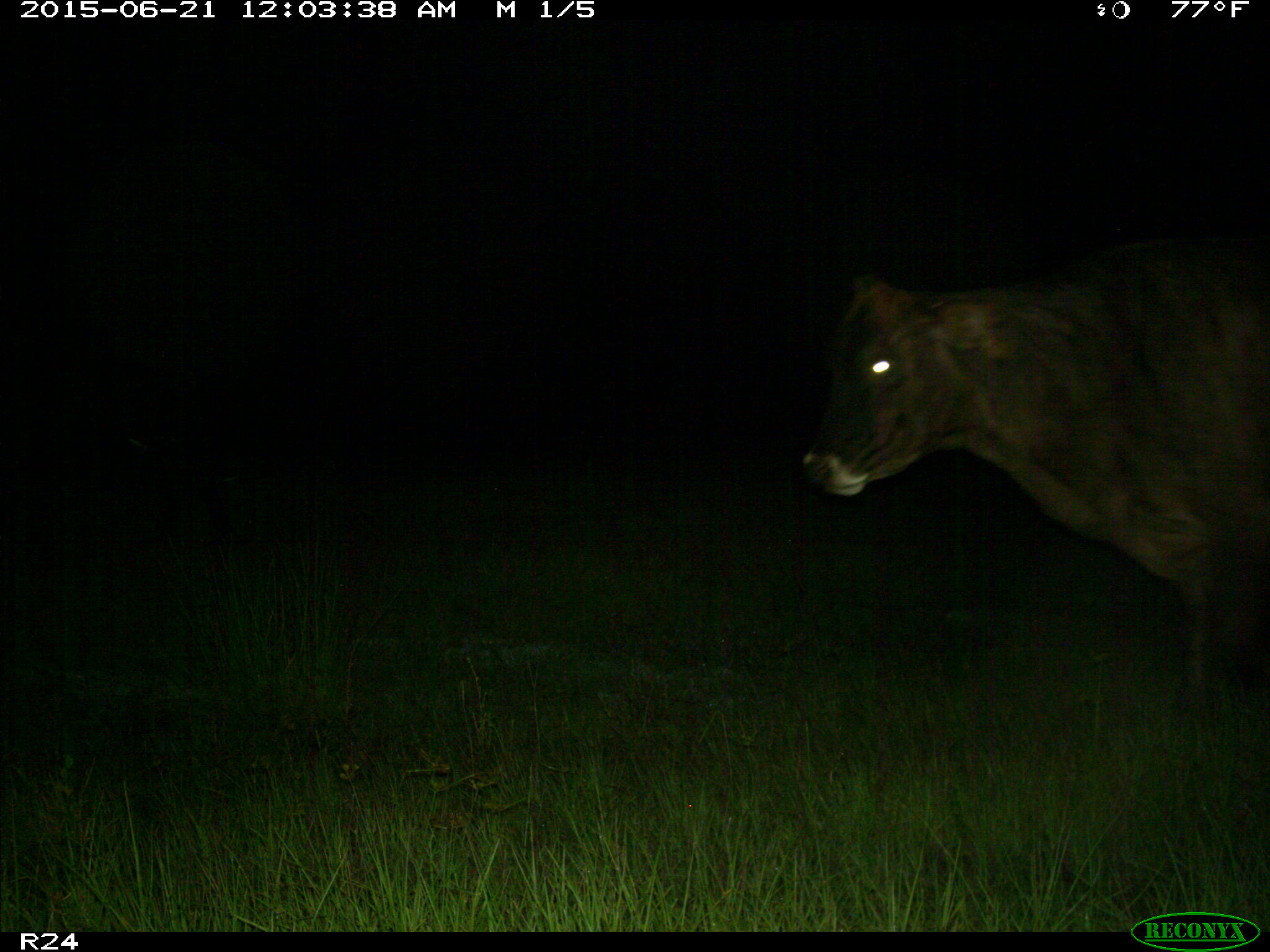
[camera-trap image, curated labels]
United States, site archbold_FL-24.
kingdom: Animalia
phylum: Chordata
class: Mammalia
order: Artiodactyla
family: Bovidae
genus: Bos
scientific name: Bos taurus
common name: domestic cow